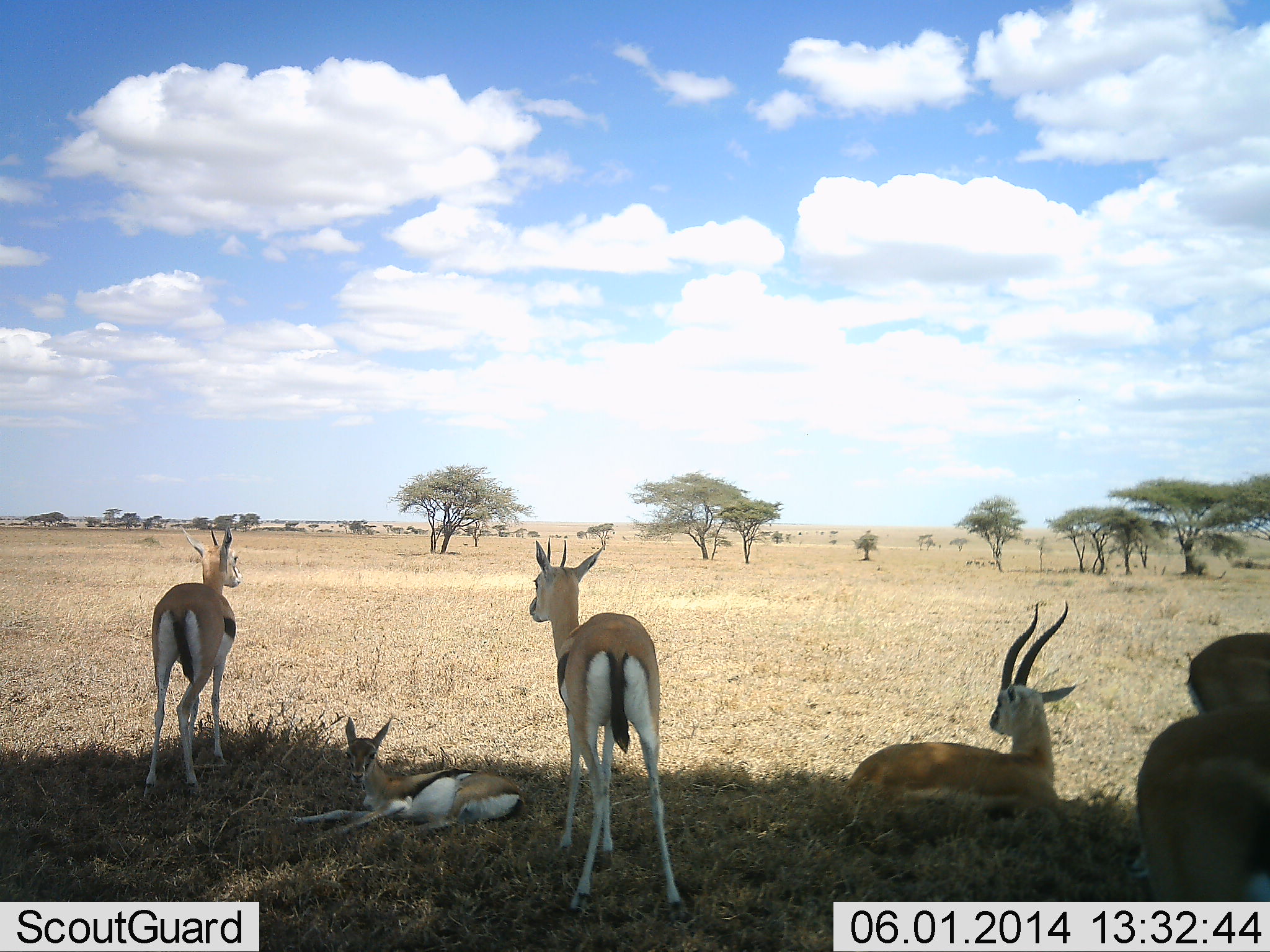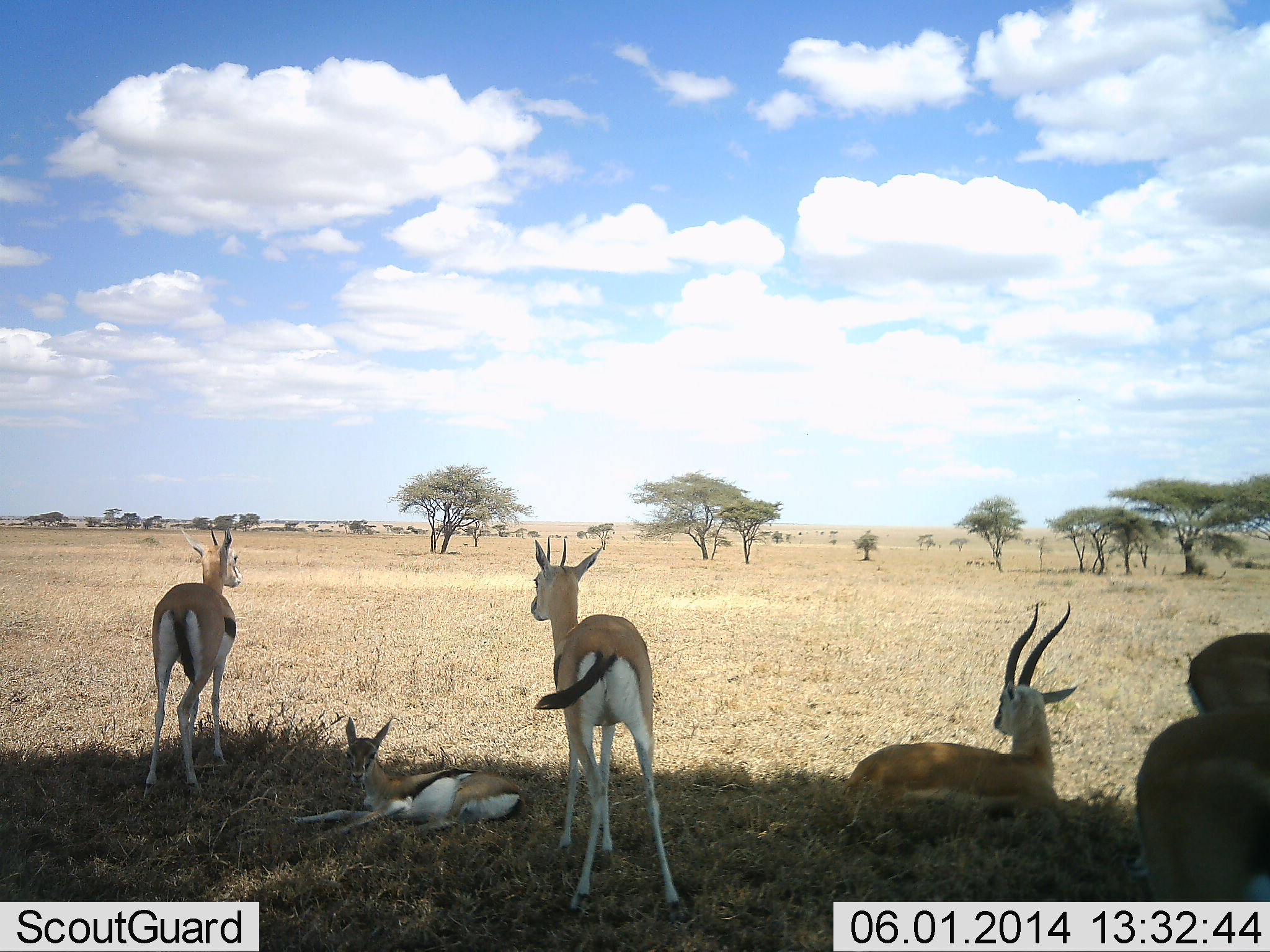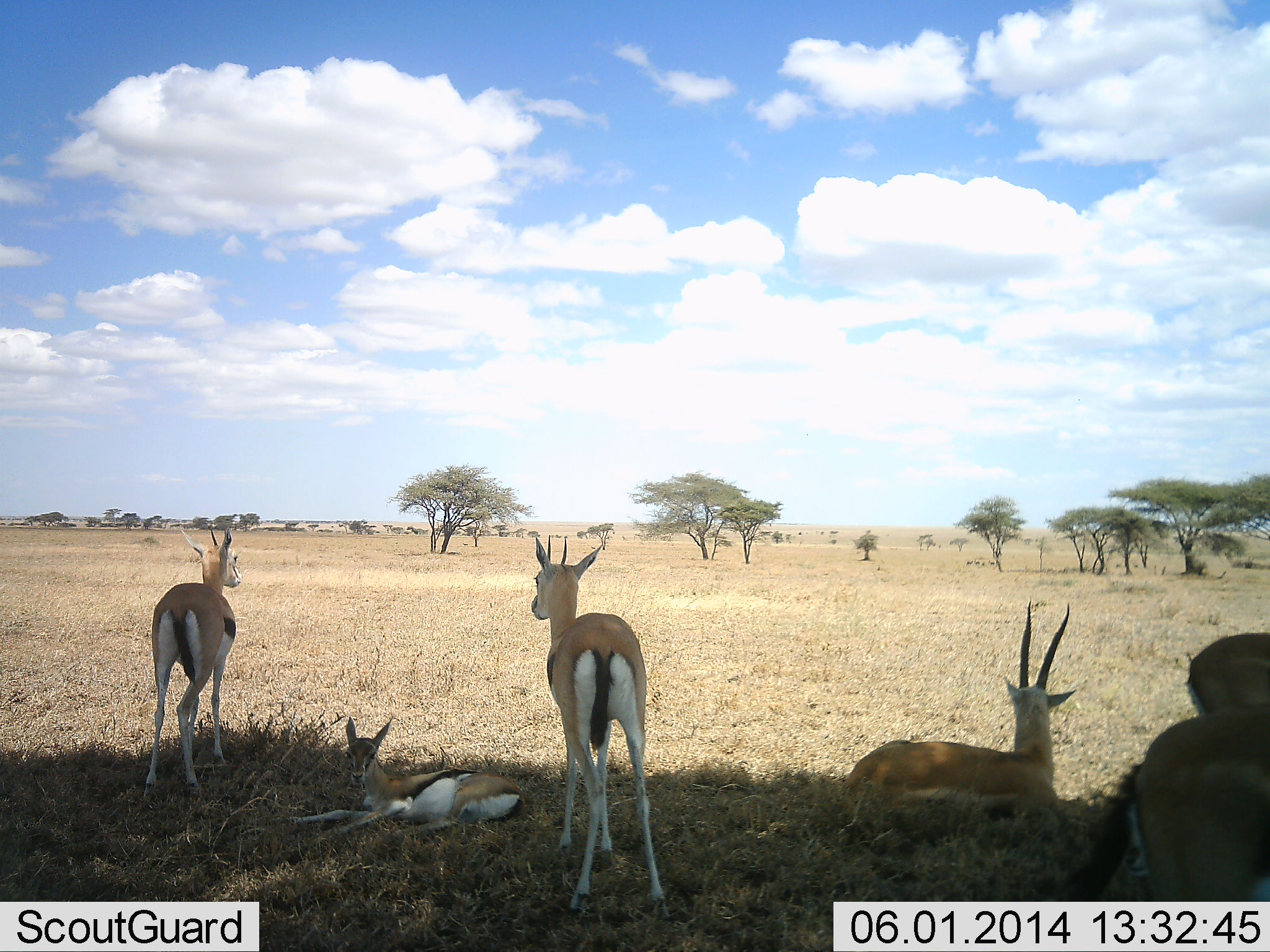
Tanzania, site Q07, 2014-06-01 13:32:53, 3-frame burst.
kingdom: Animalia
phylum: Chordata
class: Mammalia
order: Artiodactyla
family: Bovidae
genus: Eudorcas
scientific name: Eudorcas thomsonii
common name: thomson's gazelle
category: gazellethomsons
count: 6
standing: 90%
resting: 100%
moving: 0%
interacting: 0%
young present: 30%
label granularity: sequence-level